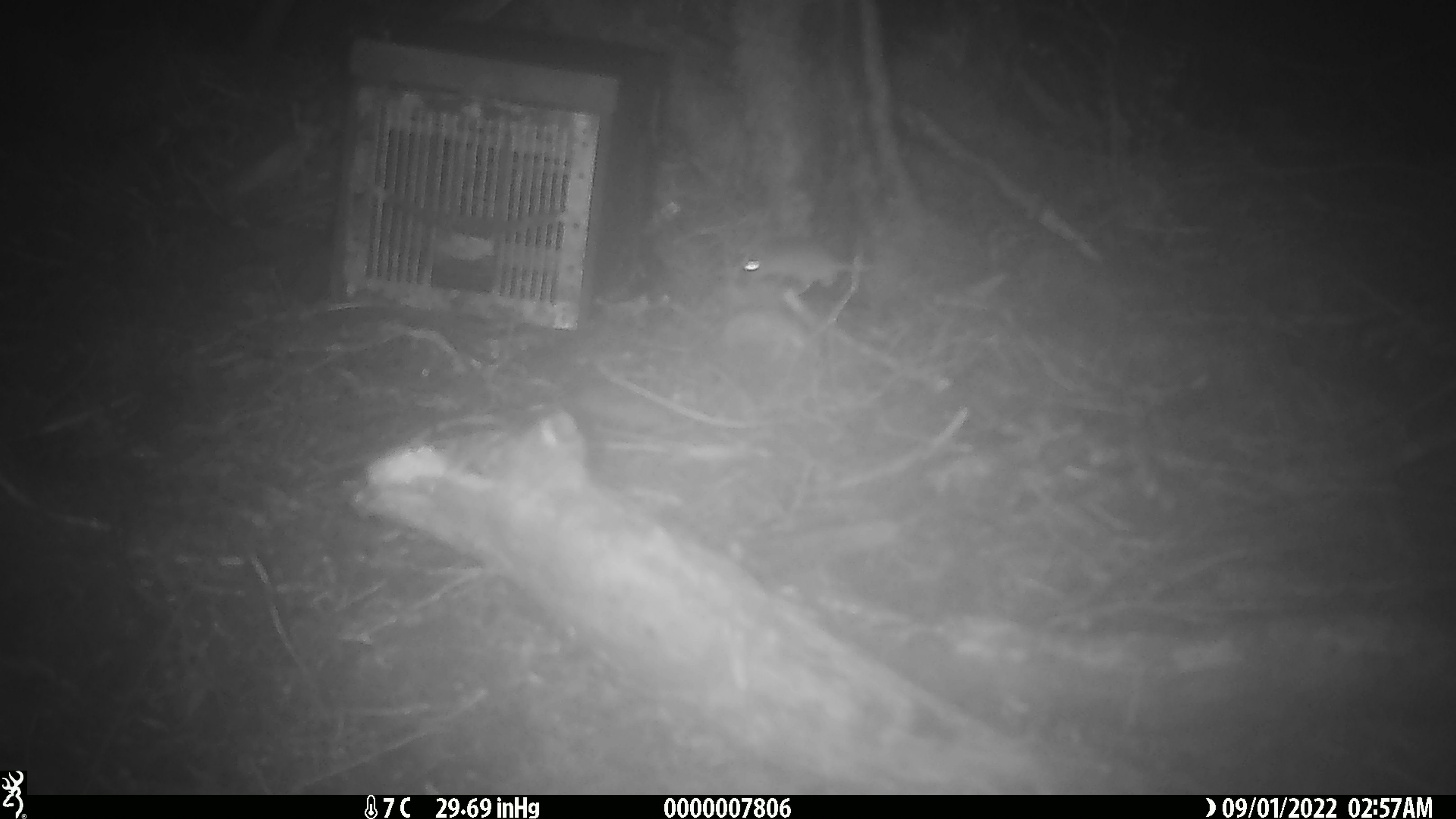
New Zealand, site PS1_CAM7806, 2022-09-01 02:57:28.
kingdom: Animalia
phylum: Chordata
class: Mammalia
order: Rodentia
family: Muridae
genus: Mus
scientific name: Mus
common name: mouse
Mouse (Mus).